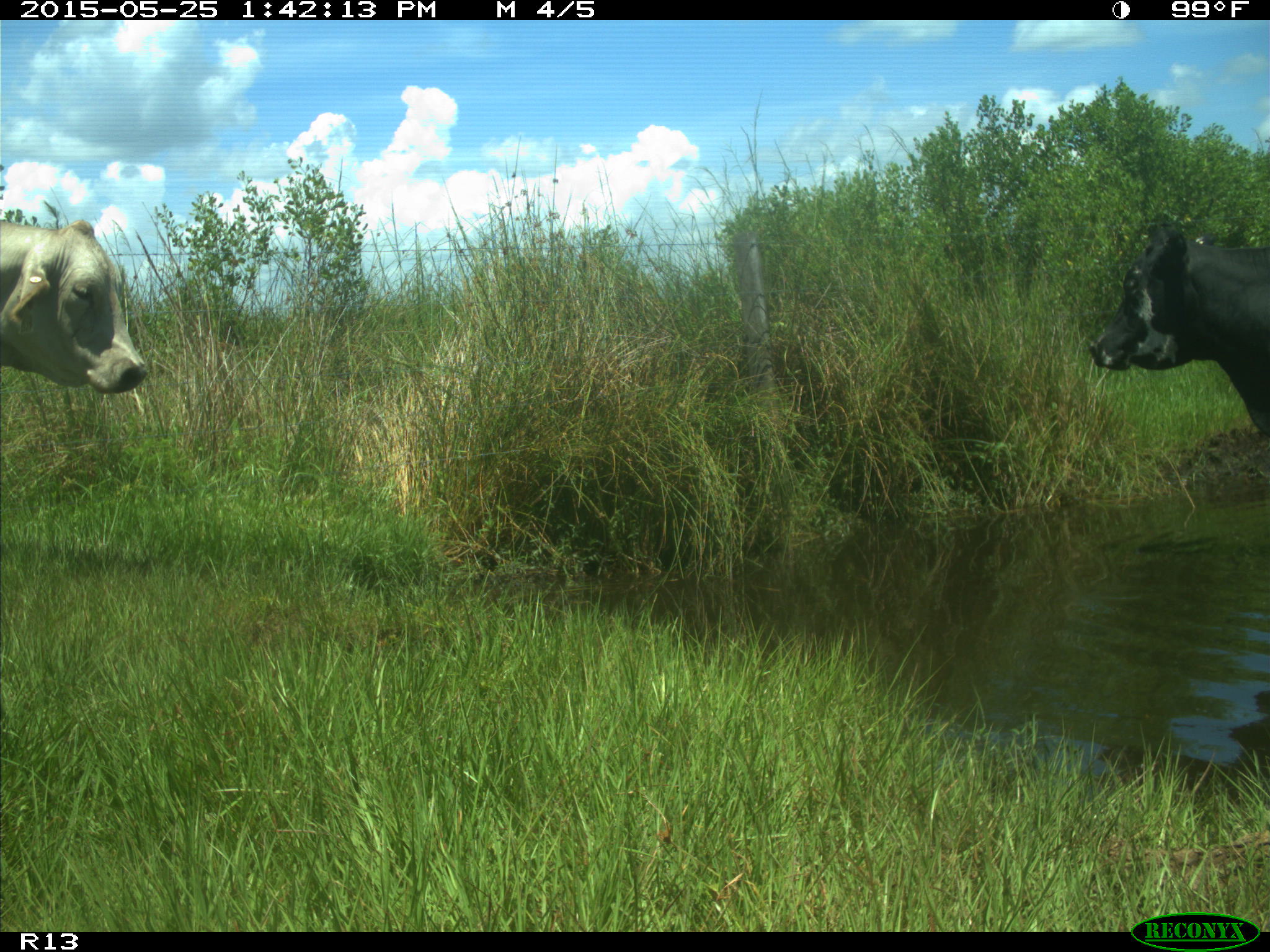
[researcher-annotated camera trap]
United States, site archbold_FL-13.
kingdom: Animalia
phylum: Chordata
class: Mammalia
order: Artiodactyla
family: Bovidae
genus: Bos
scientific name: Bos taurus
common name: domestic cow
Bos taurus (domestic cow).